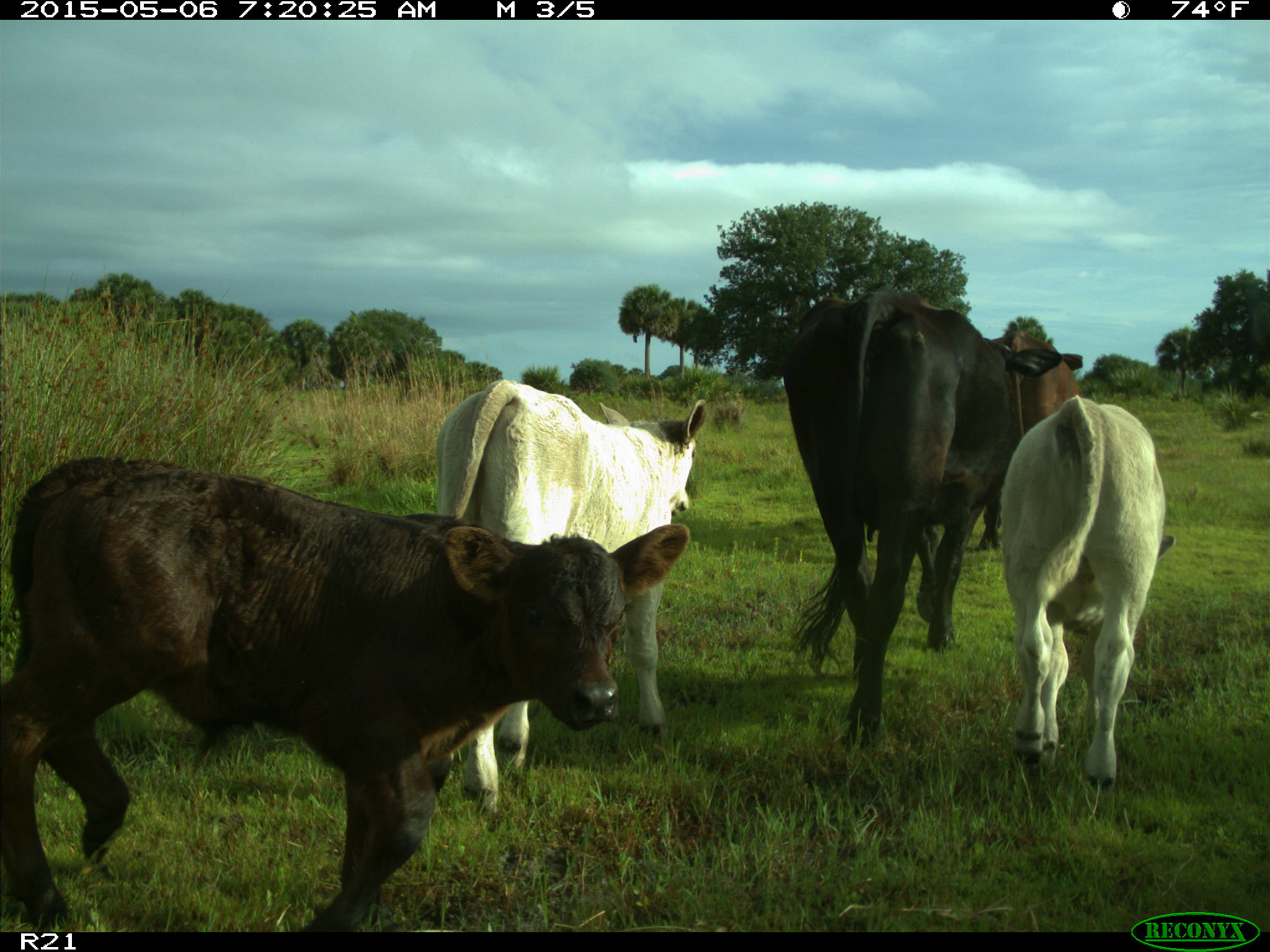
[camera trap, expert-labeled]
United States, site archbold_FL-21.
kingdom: Animalia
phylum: Chordata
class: Mammalia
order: Artiodactyla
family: Bovidae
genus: Bos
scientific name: Bos taurus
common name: domestic cow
Bos taurus (domestic cow).